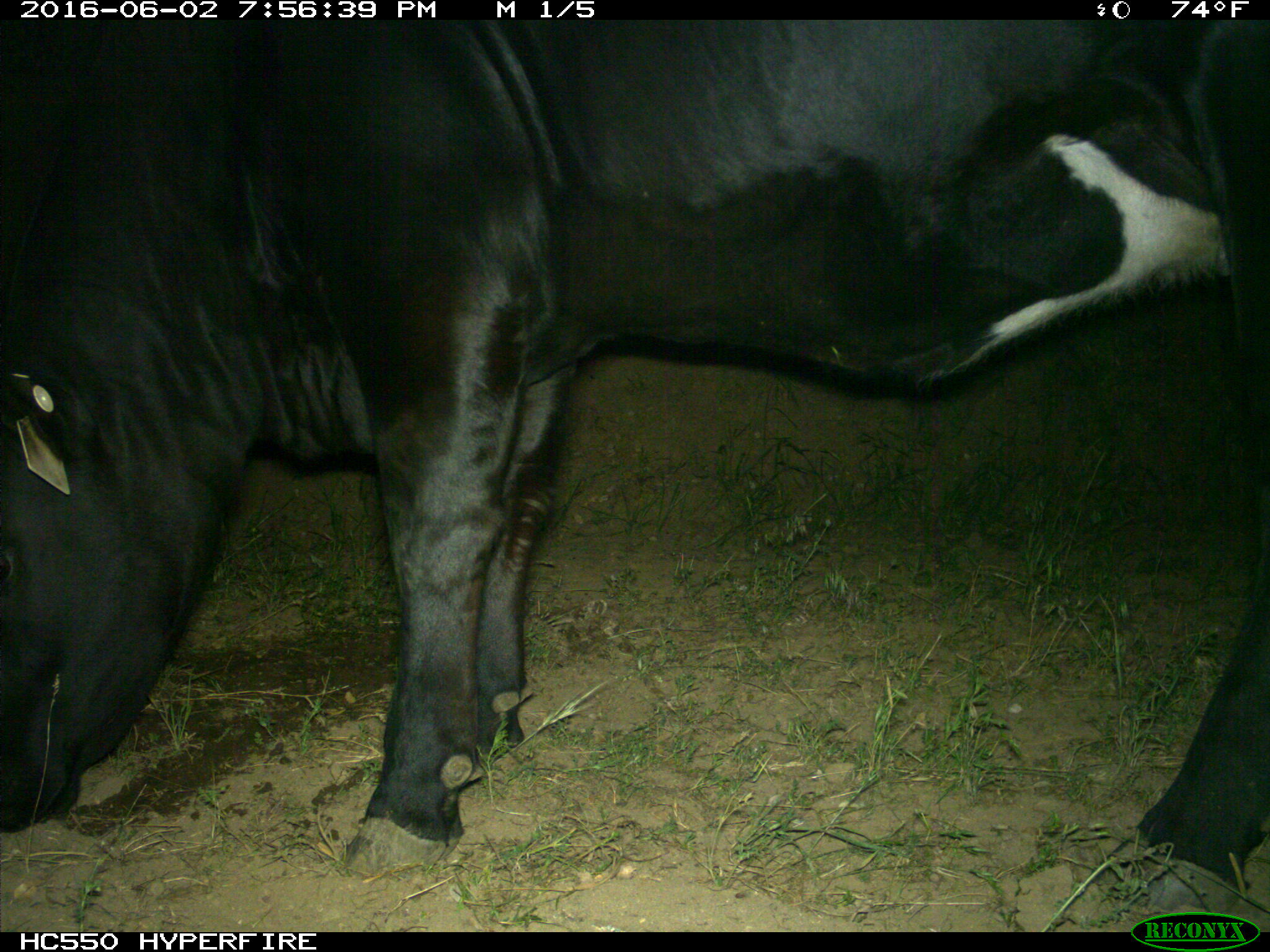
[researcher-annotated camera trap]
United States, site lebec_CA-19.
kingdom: Animalia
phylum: Chordata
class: Mammalia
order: Artiodactyla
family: Bovidae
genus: Bos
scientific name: Bos taurus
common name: domestic cow